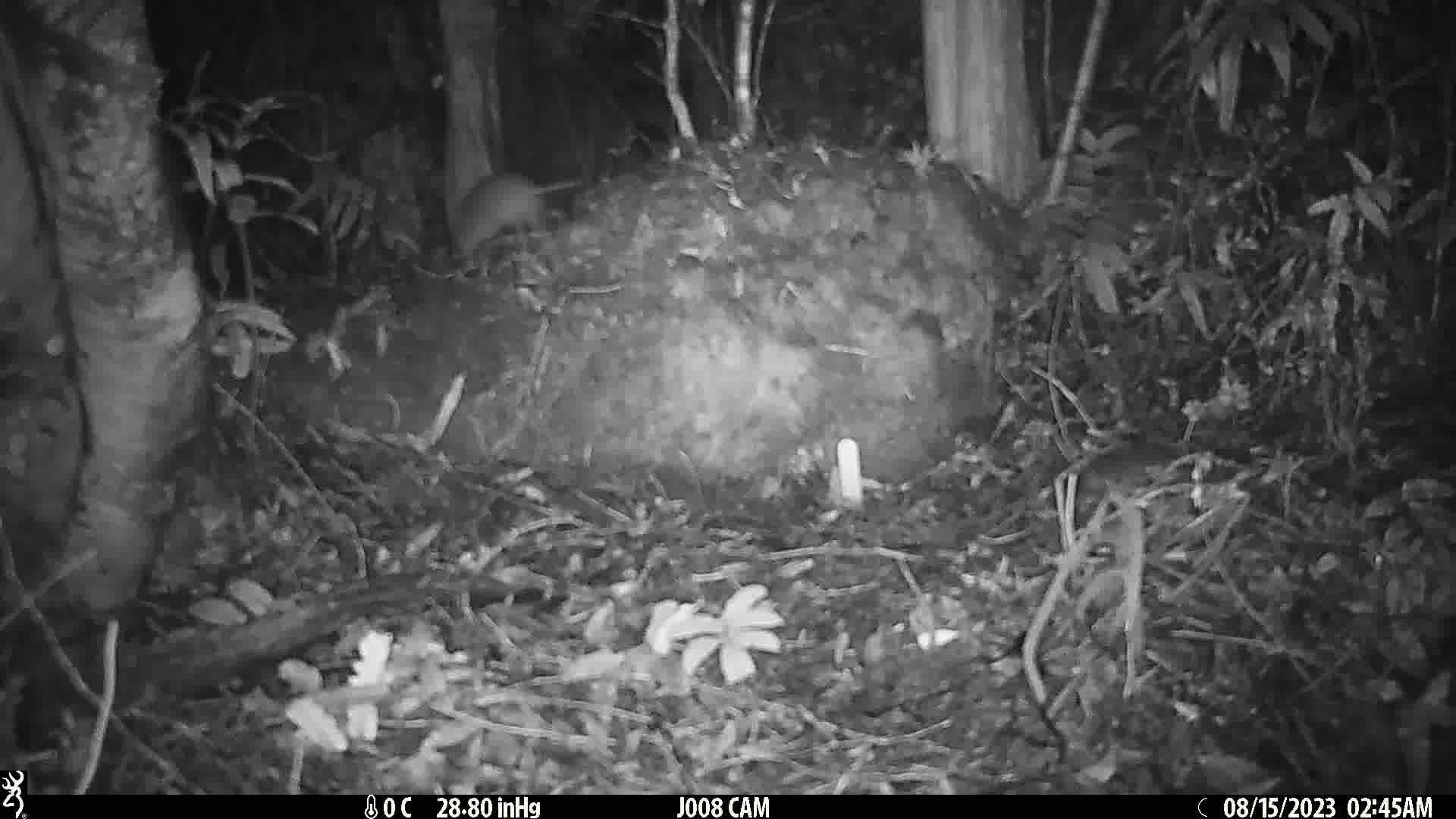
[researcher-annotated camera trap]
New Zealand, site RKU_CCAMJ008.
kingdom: Animalia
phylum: Chordata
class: Mammalia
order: Rodentia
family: Muridae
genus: Rattus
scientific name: Rattus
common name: rat